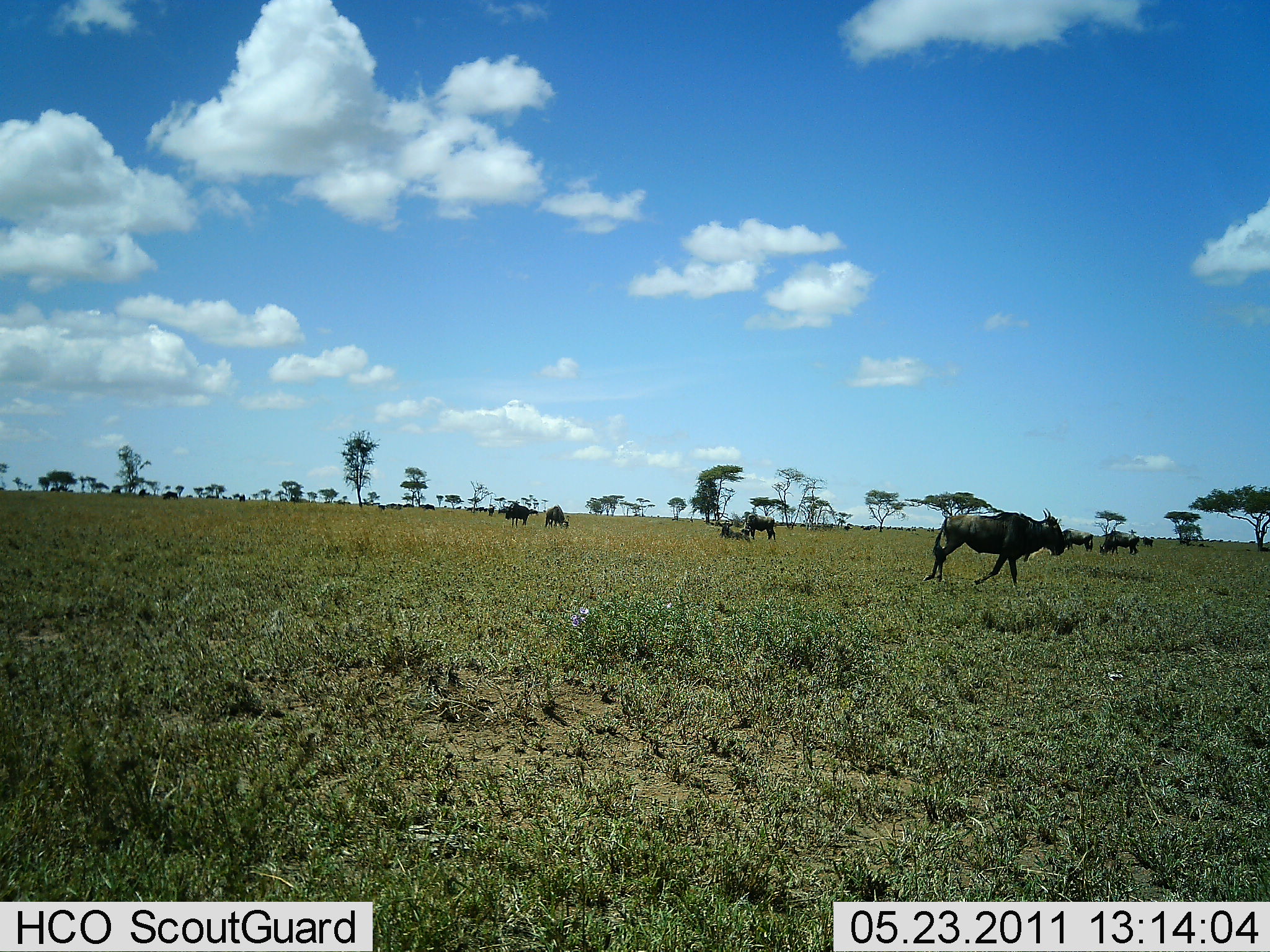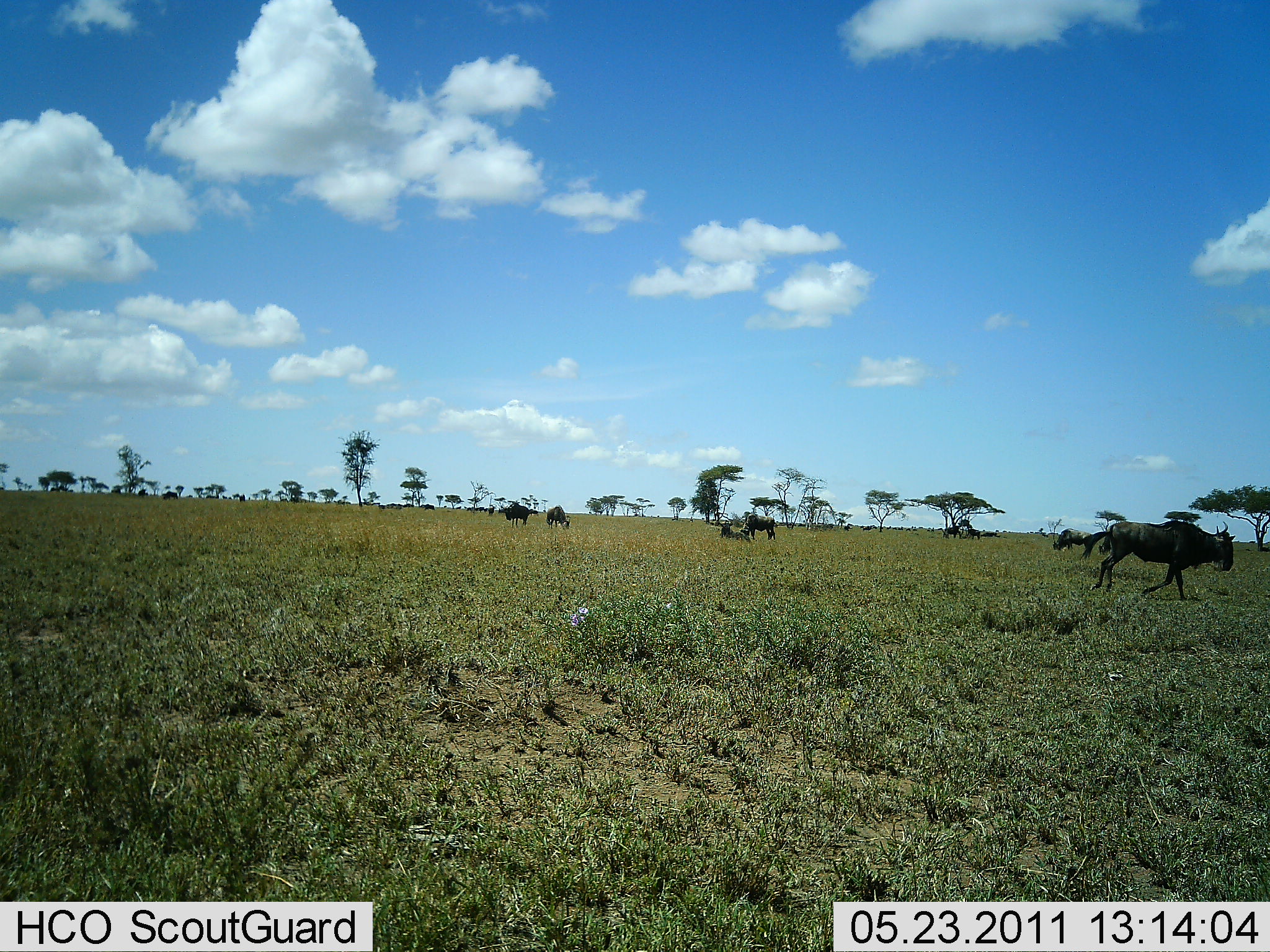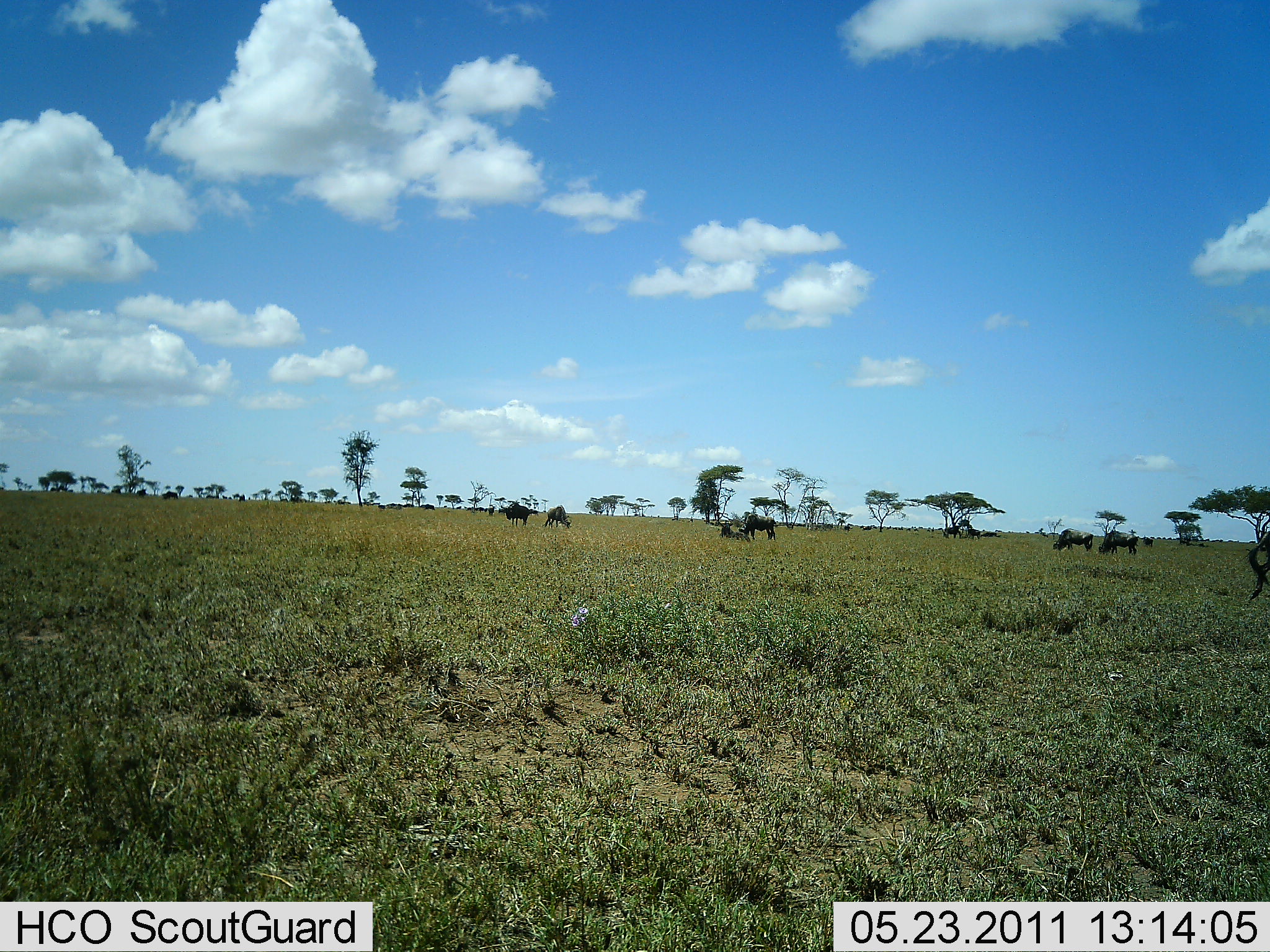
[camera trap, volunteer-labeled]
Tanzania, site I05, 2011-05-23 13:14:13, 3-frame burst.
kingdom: Animalia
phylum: Chordata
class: Mammalia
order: Artiodactyla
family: Bovidae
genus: Connochaetes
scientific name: Connochaetes taurinus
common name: blue wildebeest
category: wildebeest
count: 8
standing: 40%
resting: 20%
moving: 73%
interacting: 0%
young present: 0%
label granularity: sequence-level